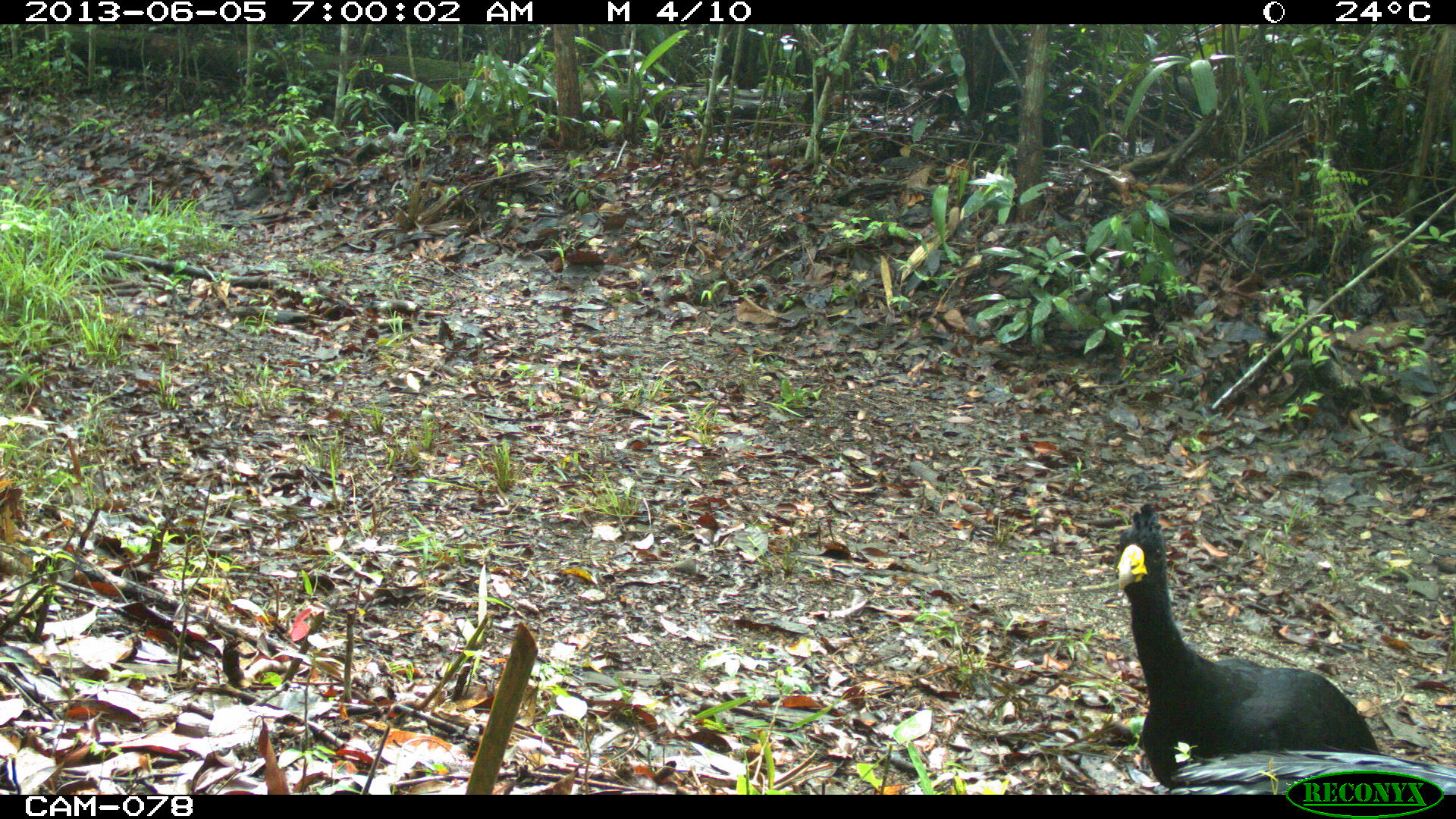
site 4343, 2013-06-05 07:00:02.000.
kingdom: Animalia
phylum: Chordata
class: Aves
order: Galliformes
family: Cracidae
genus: Crax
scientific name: Crax rubra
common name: great curassow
Crax rubra (great curassow), count 2, sex male.